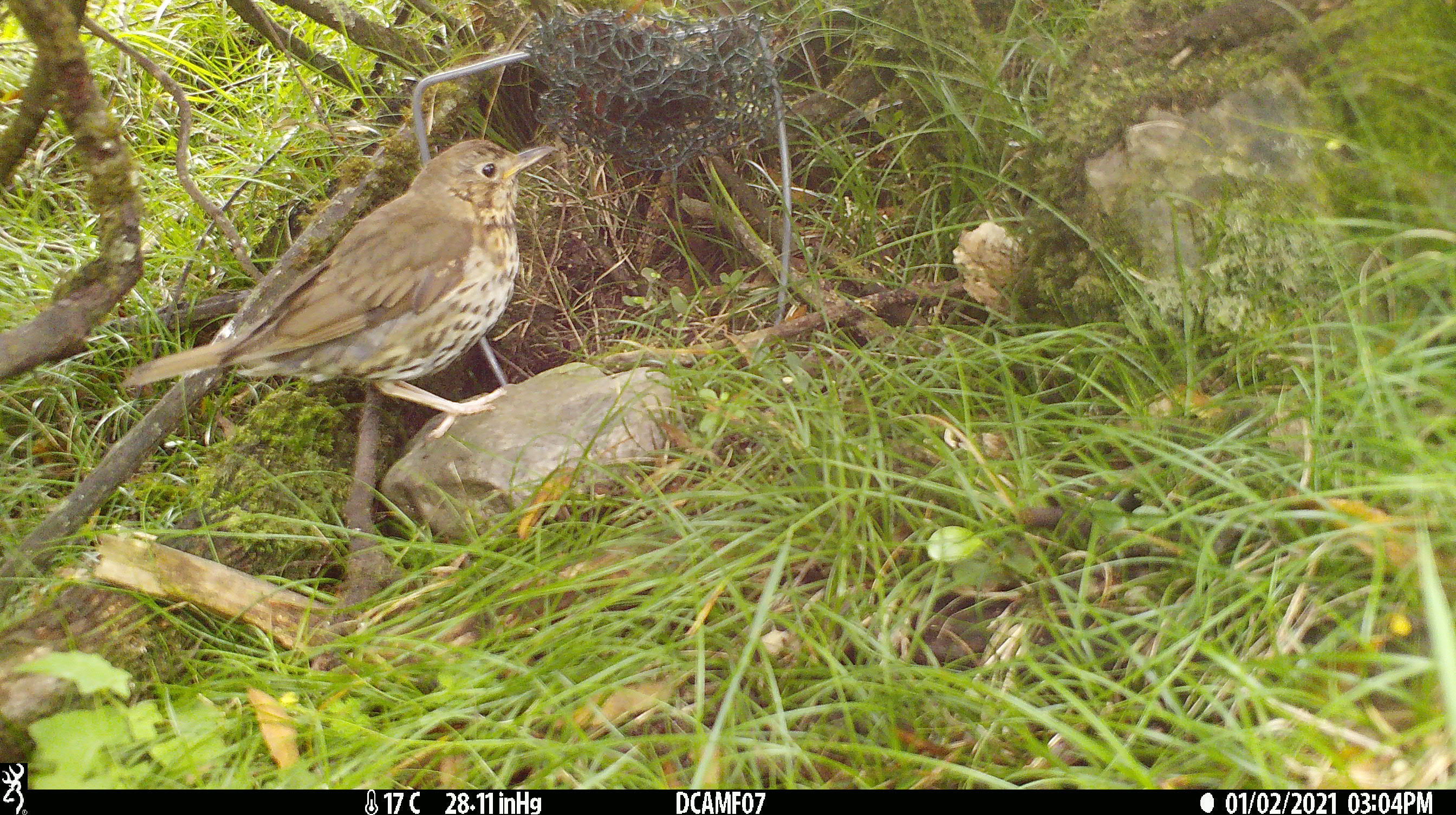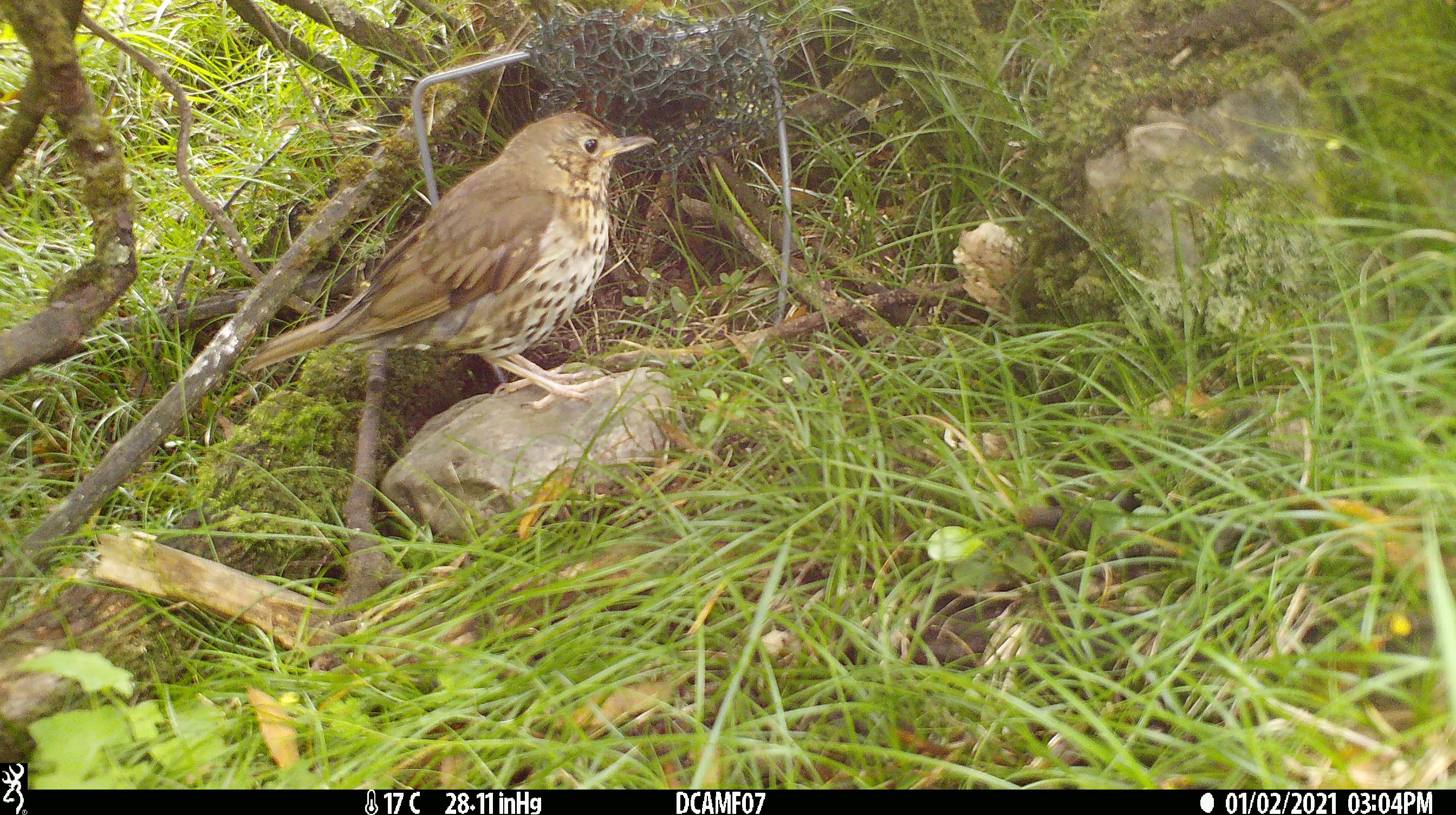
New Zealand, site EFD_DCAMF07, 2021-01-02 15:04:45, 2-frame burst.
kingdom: Animalia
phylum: Chordata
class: Aves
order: Passeriformes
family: Turdidae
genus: Turdus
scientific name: Turdus philomelos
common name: song thrush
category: thrush